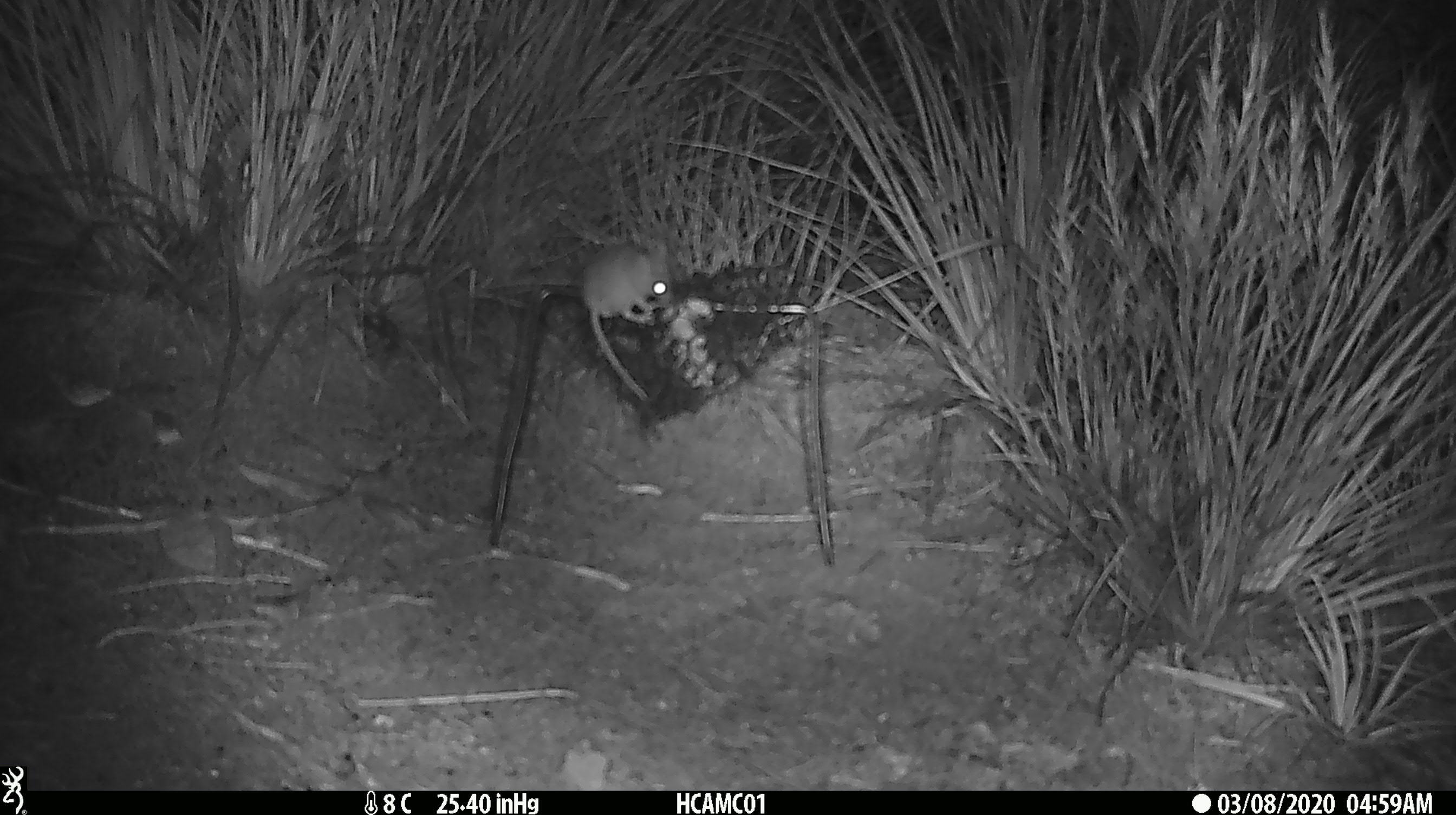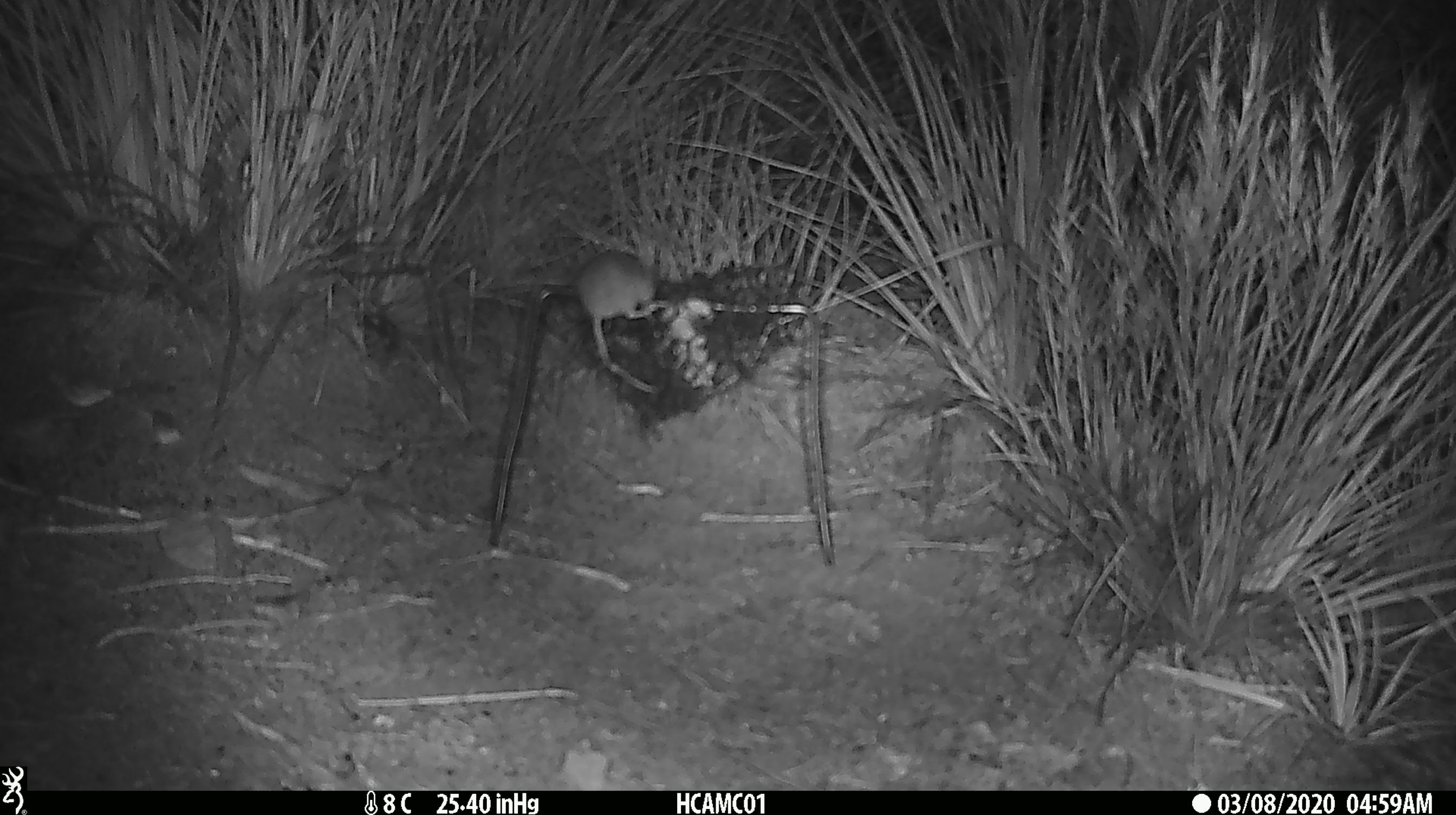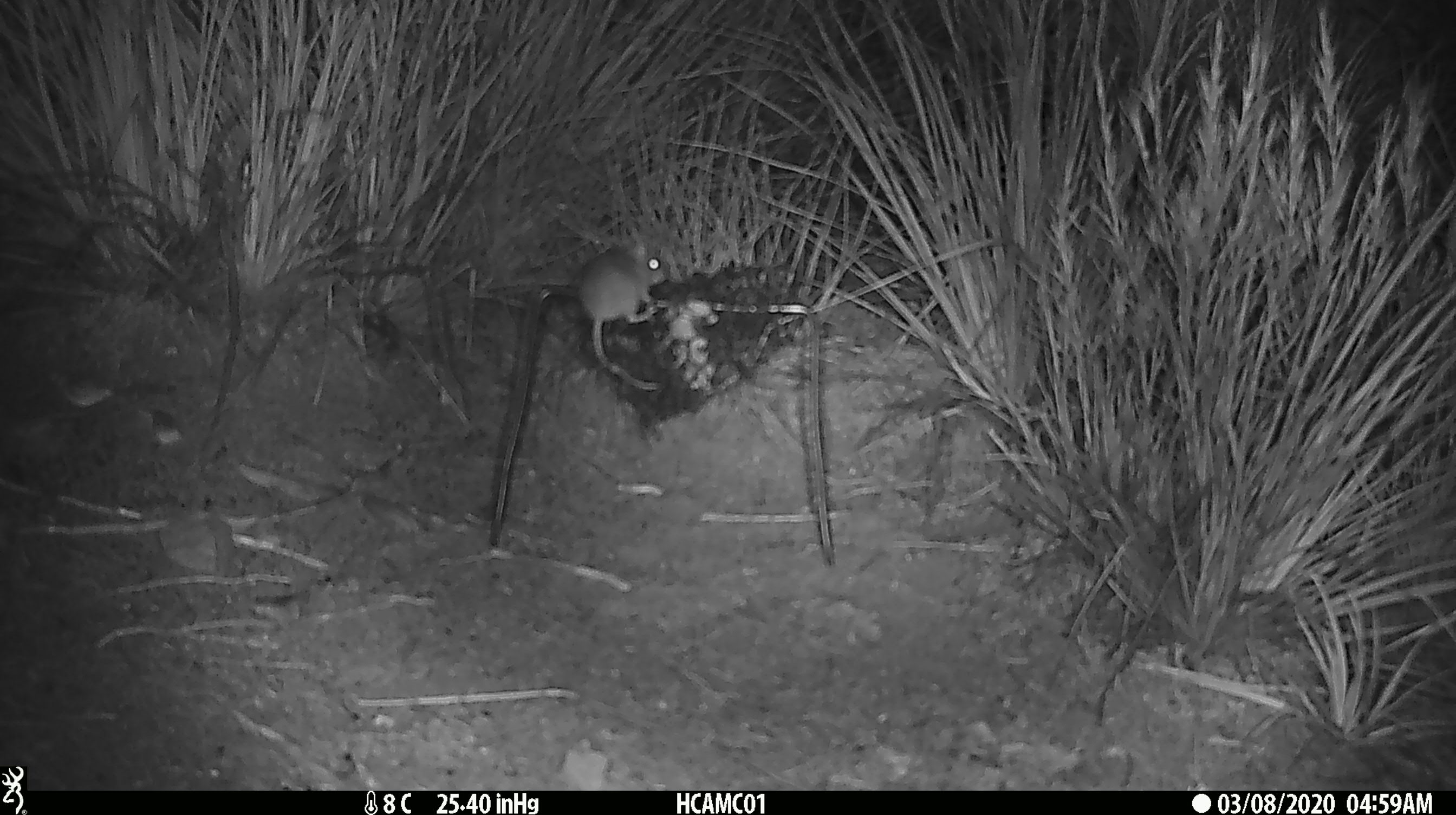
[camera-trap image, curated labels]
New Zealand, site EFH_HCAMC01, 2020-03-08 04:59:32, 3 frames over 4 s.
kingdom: Animalia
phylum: Chordata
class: Mammalia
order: Rodentia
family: Muridae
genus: Mus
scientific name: Mus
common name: mouse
Mouse (Mus).